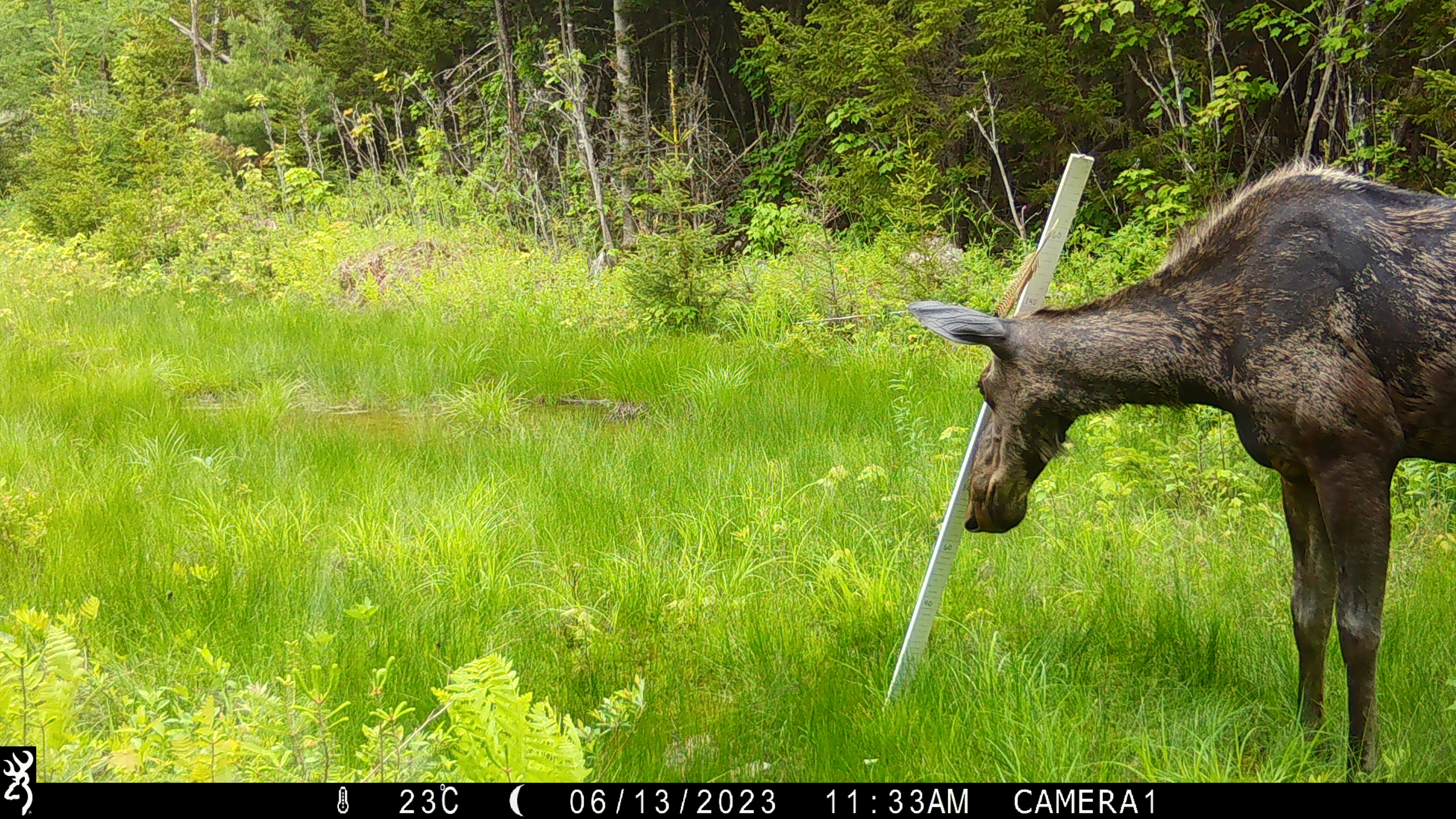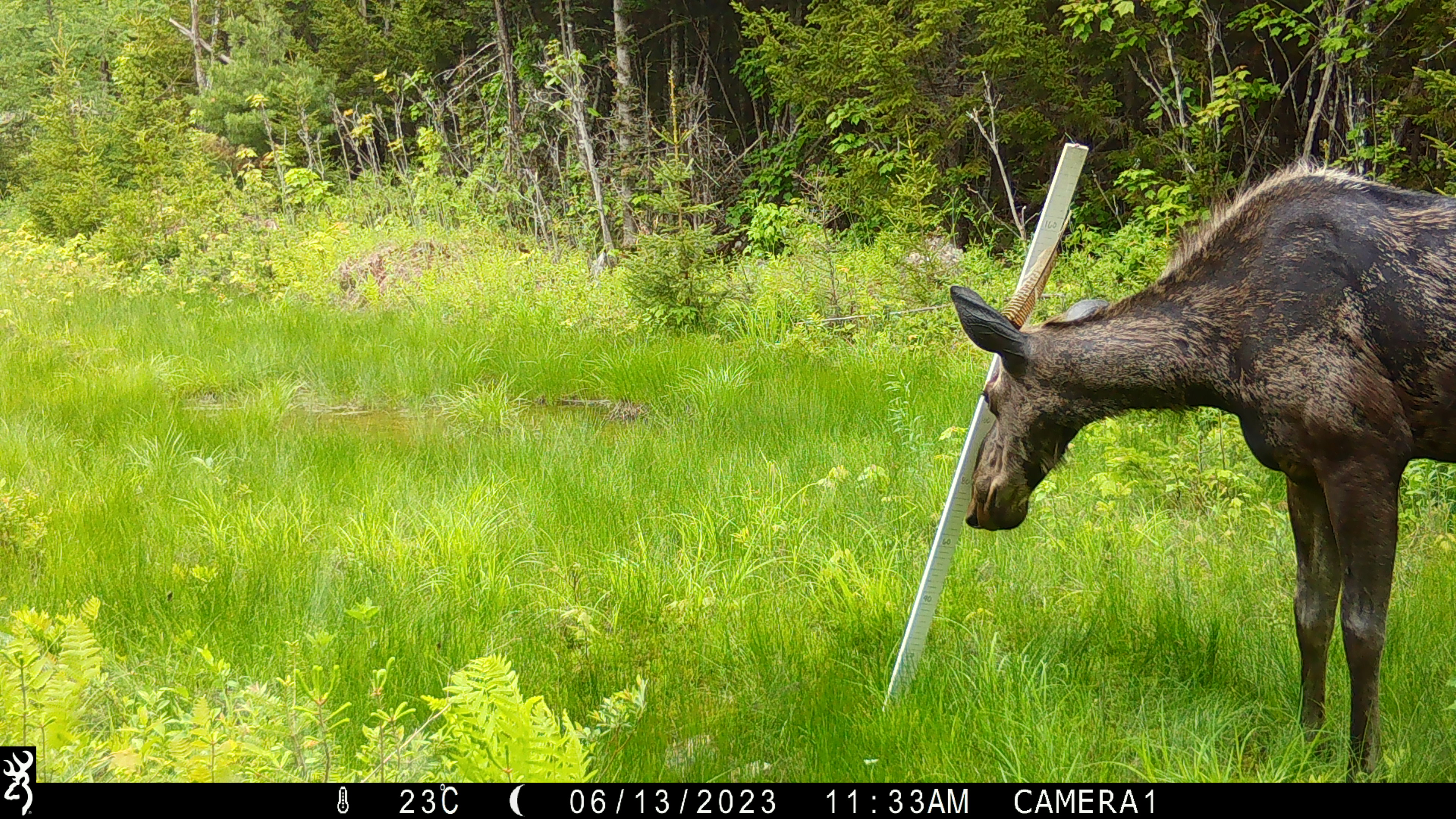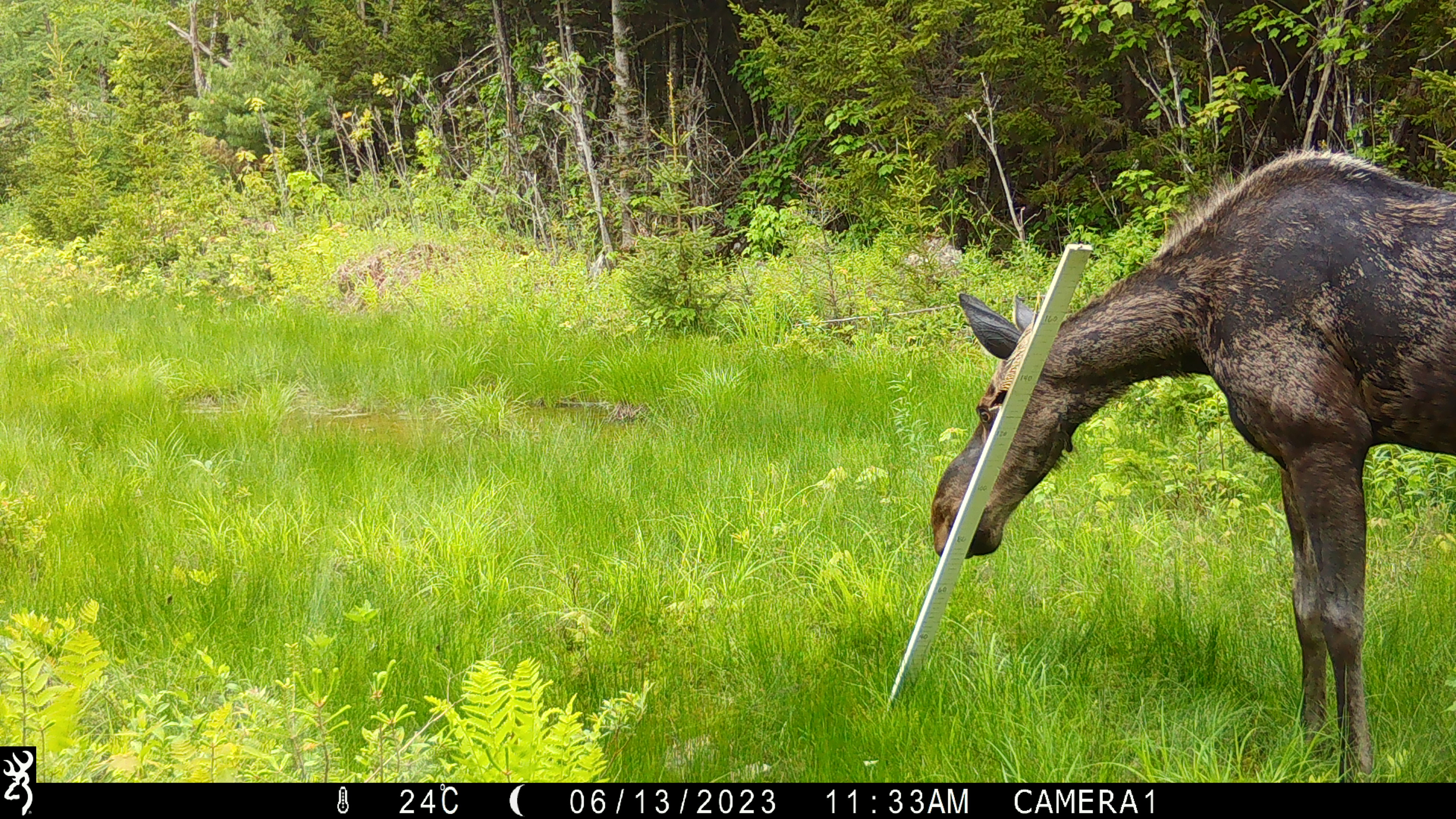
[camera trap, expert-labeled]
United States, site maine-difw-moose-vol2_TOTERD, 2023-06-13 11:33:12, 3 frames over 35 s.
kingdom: Animalia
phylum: Chordata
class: Mammalia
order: Artiodactyla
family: Cervidae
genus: Alces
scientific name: Alces alces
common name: moose